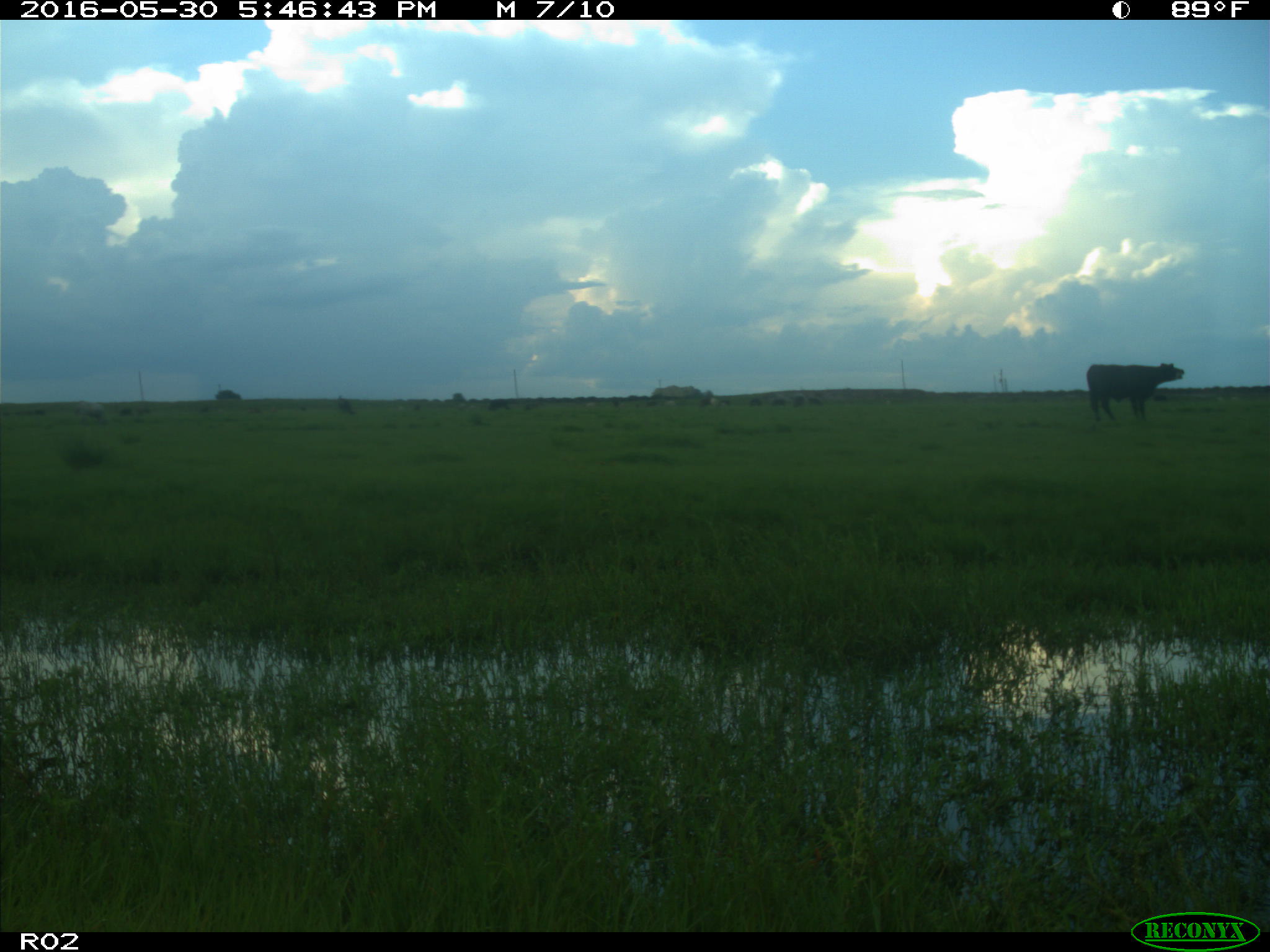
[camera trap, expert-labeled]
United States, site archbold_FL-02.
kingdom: Animalia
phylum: Chordata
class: Mammalia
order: Artiodactyla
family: Bovidae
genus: Bos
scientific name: Bos taurus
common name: domestic cow